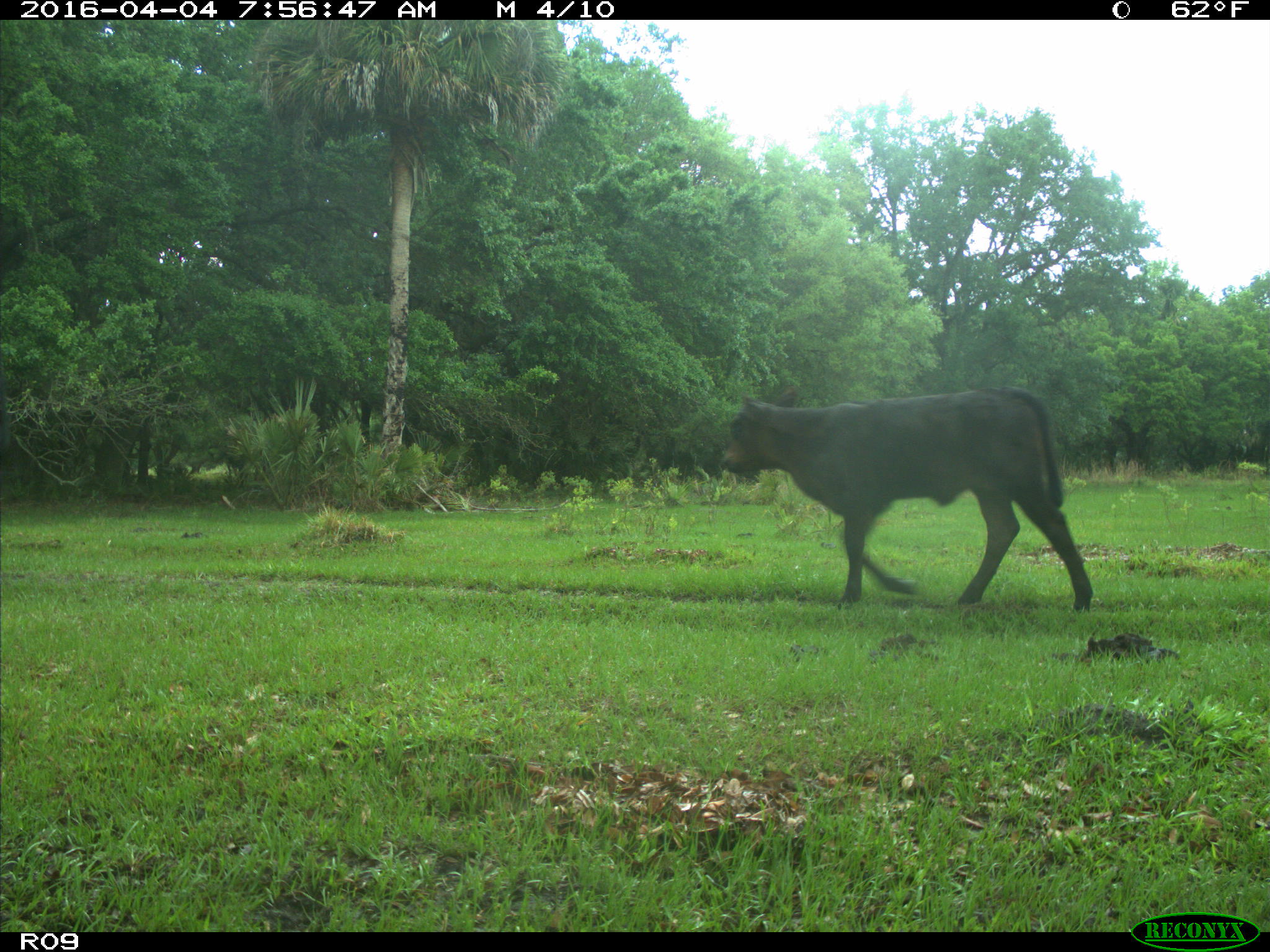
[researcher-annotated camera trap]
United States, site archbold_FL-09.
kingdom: Animalia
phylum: Chordata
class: Mammalia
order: Artiodactyla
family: Bovidae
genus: Bos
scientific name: Bos taurus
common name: domestic cow